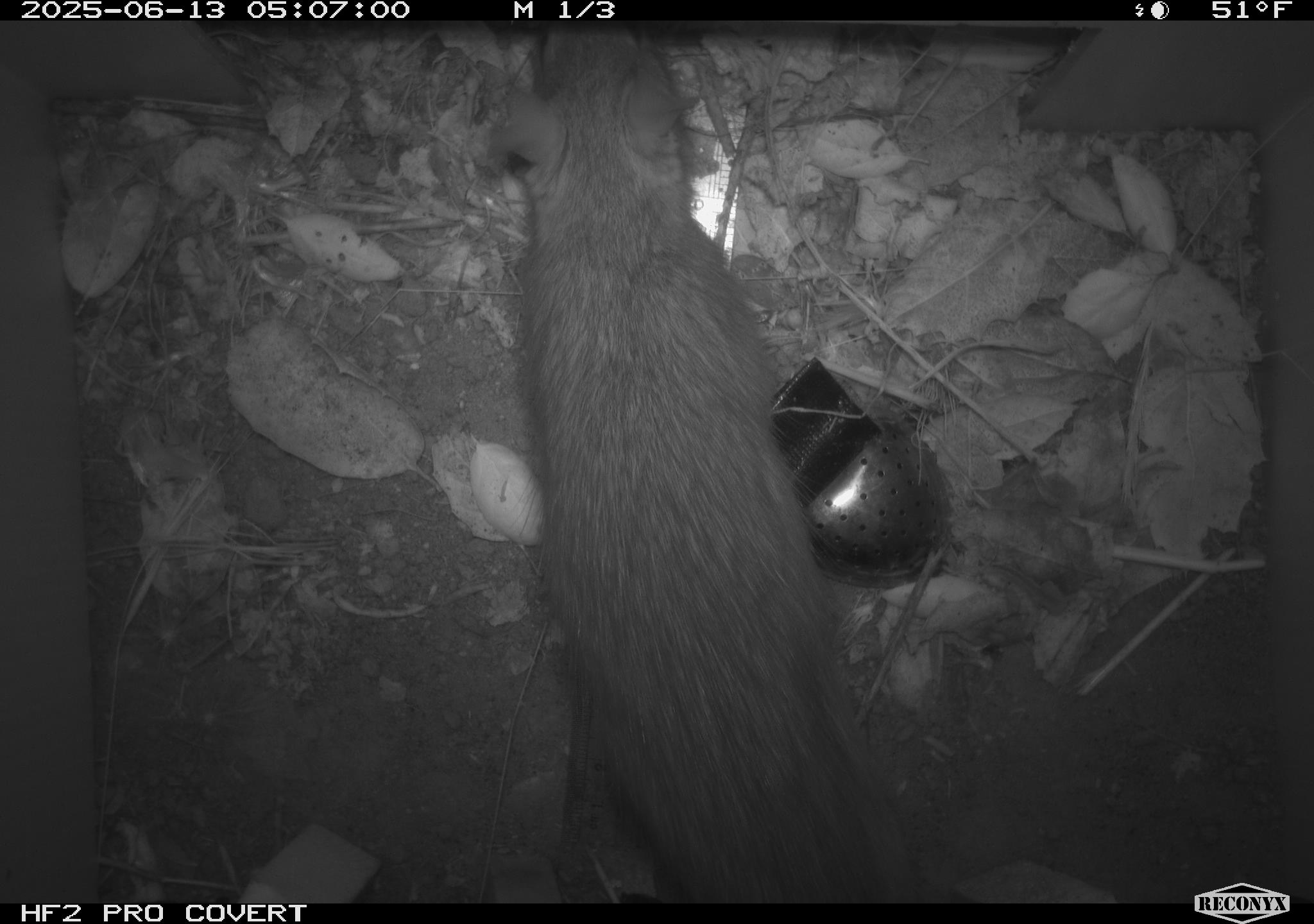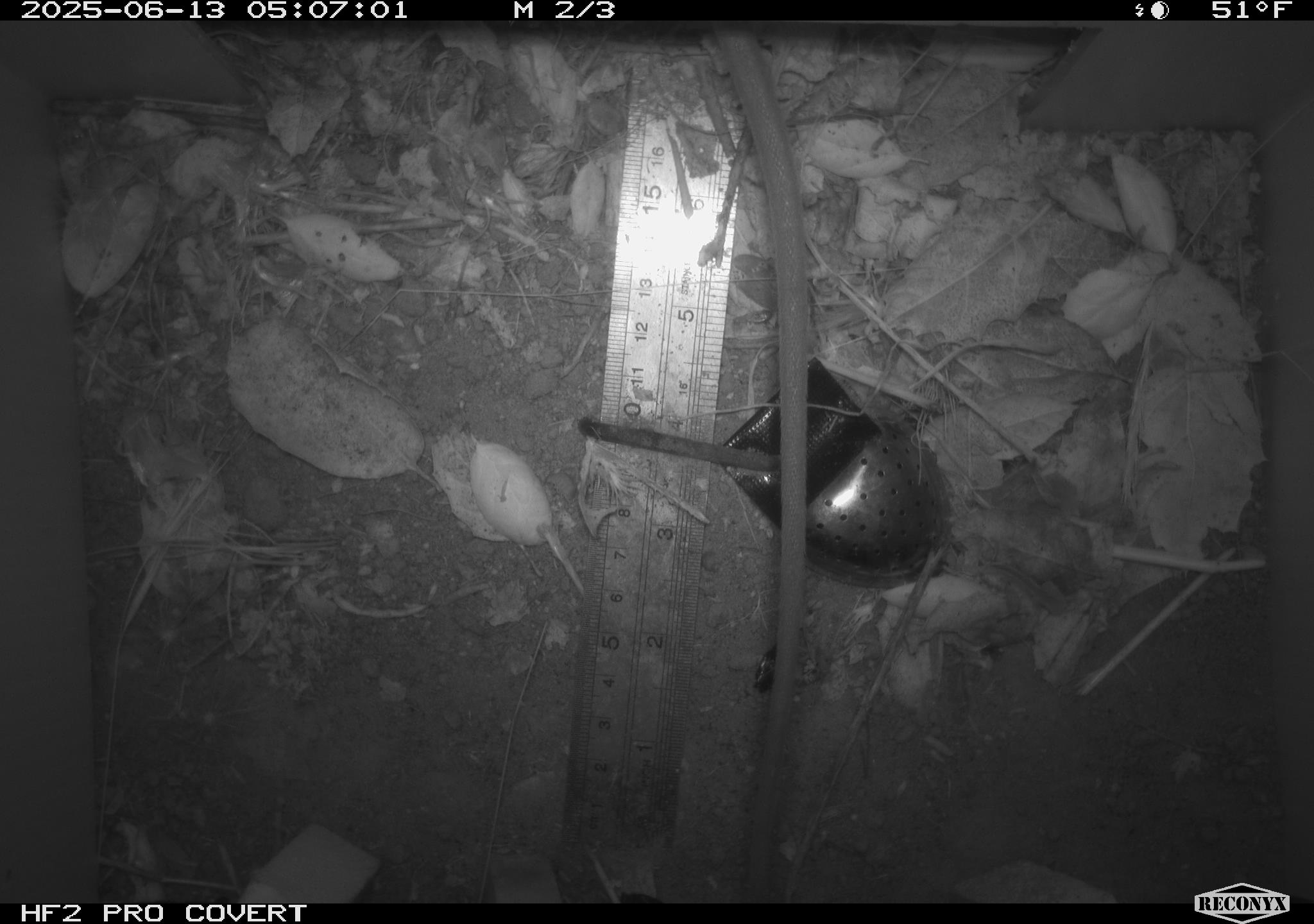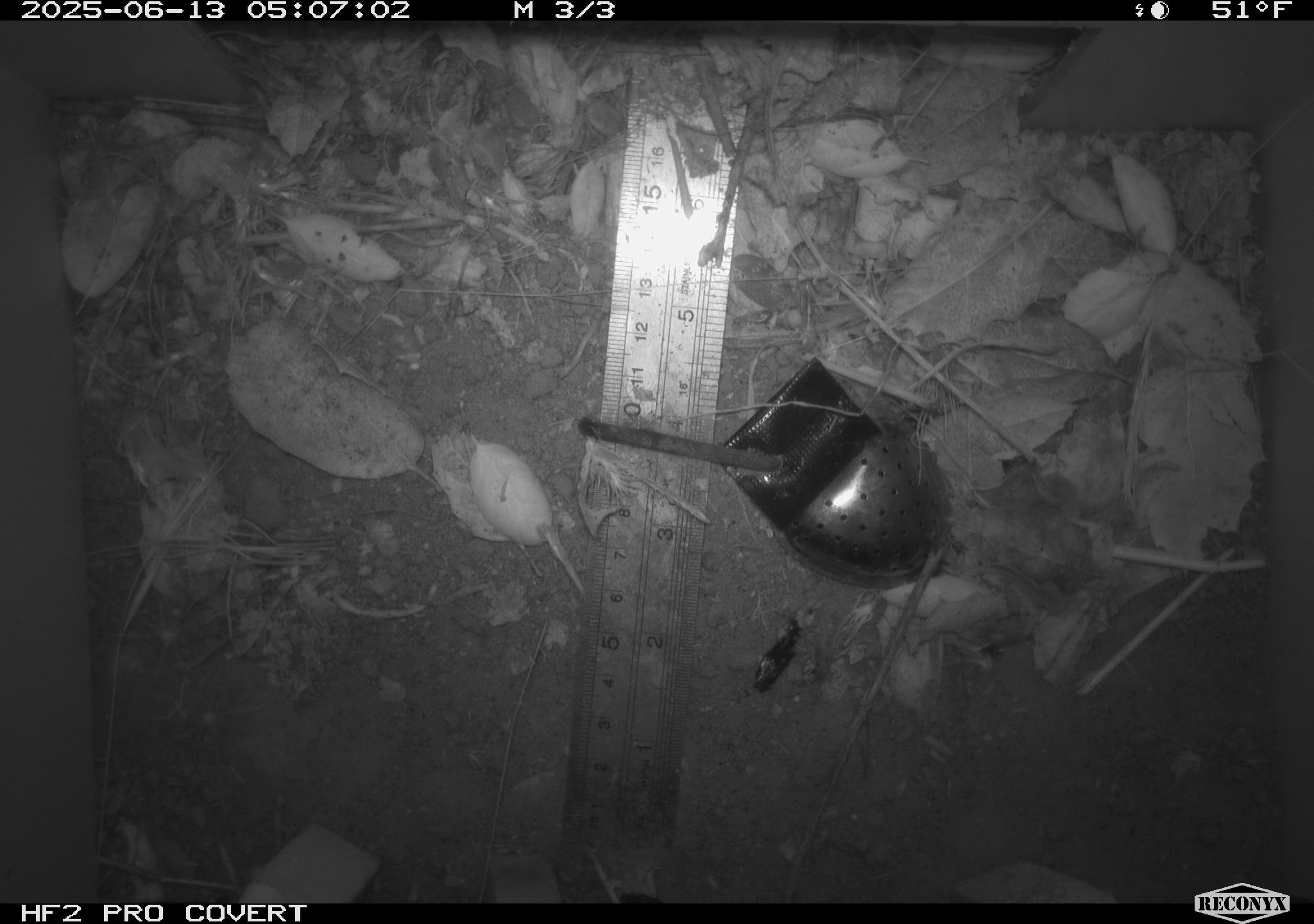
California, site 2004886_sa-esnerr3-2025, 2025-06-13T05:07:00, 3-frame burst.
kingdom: Animalia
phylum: Chordata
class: Mammalia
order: Rodentia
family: Muridae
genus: Rattus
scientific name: Rattus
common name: rat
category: rattus species